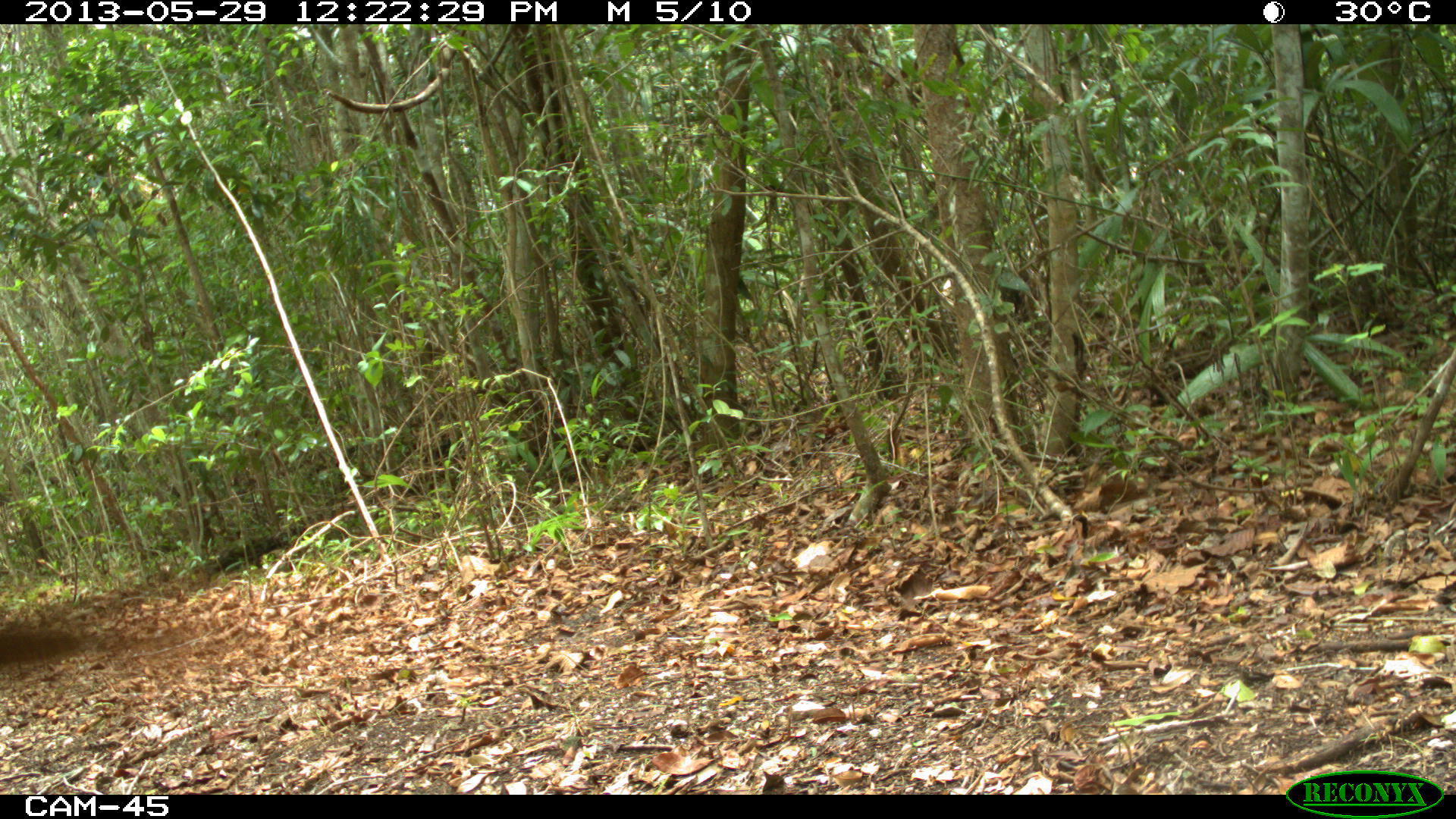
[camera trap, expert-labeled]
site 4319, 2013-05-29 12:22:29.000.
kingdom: Animalia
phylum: Chordata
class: Aves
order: Galliformes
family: Cracidae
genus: Crax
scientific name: Crax rubra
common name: great curassow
Crax rubra (great curassow), count 1, sex female.